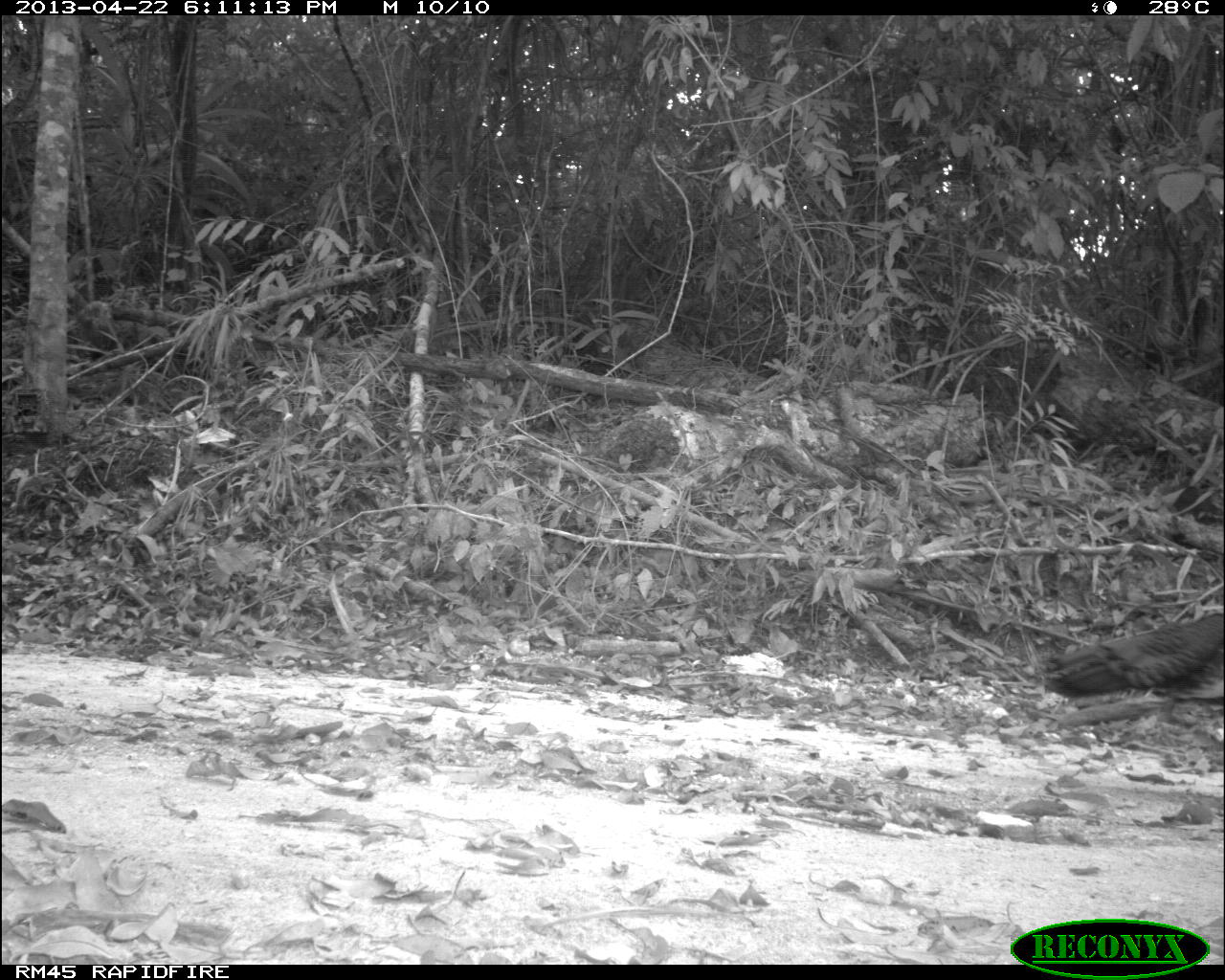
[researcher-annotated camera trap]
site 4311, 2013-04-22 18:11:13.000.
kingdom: Animalia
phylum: Chordata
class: Aves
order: Galliformes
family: Phasianidae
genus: Meleagris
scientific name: Meleagris ocellata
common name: ocellated turkey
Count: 2.